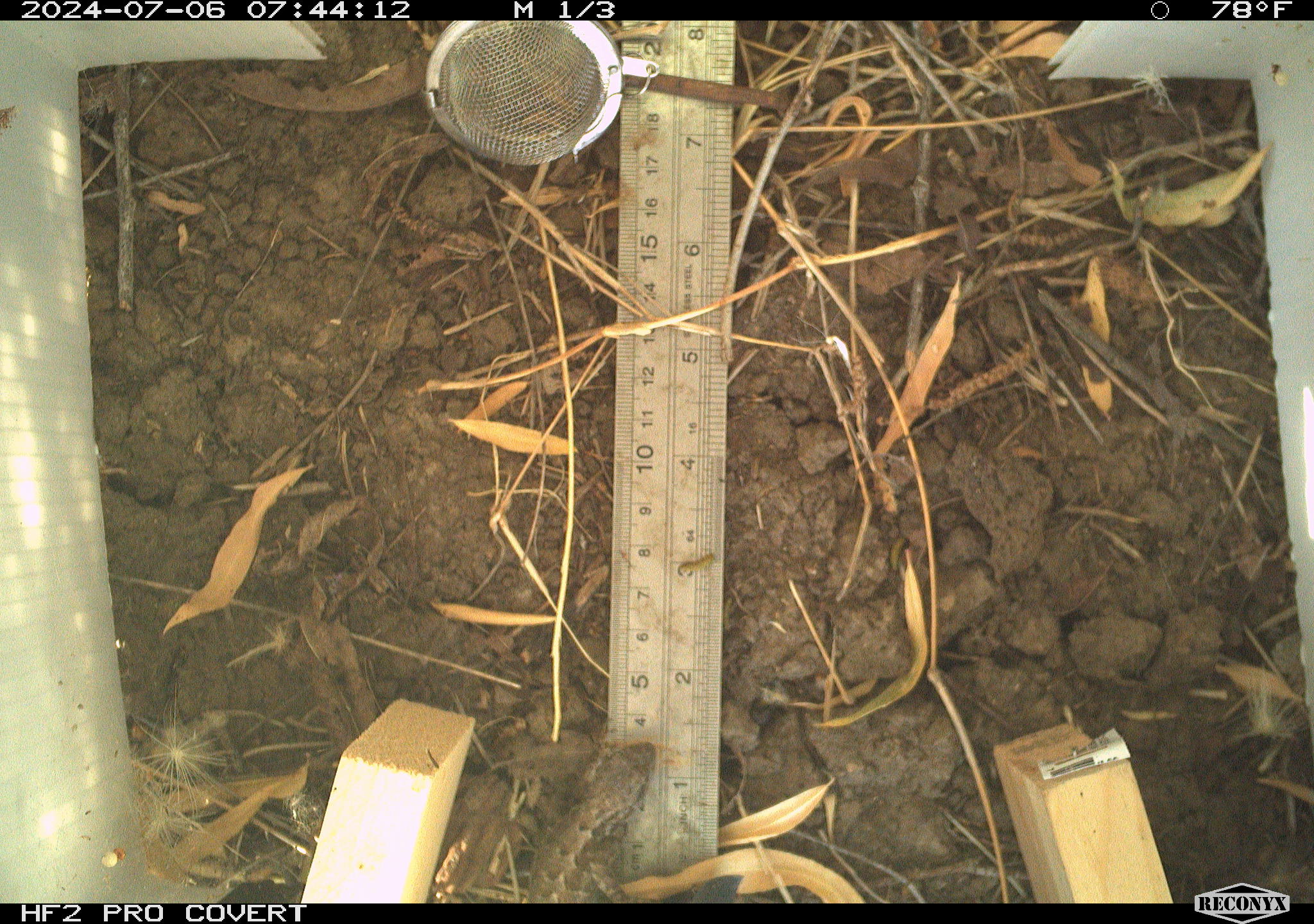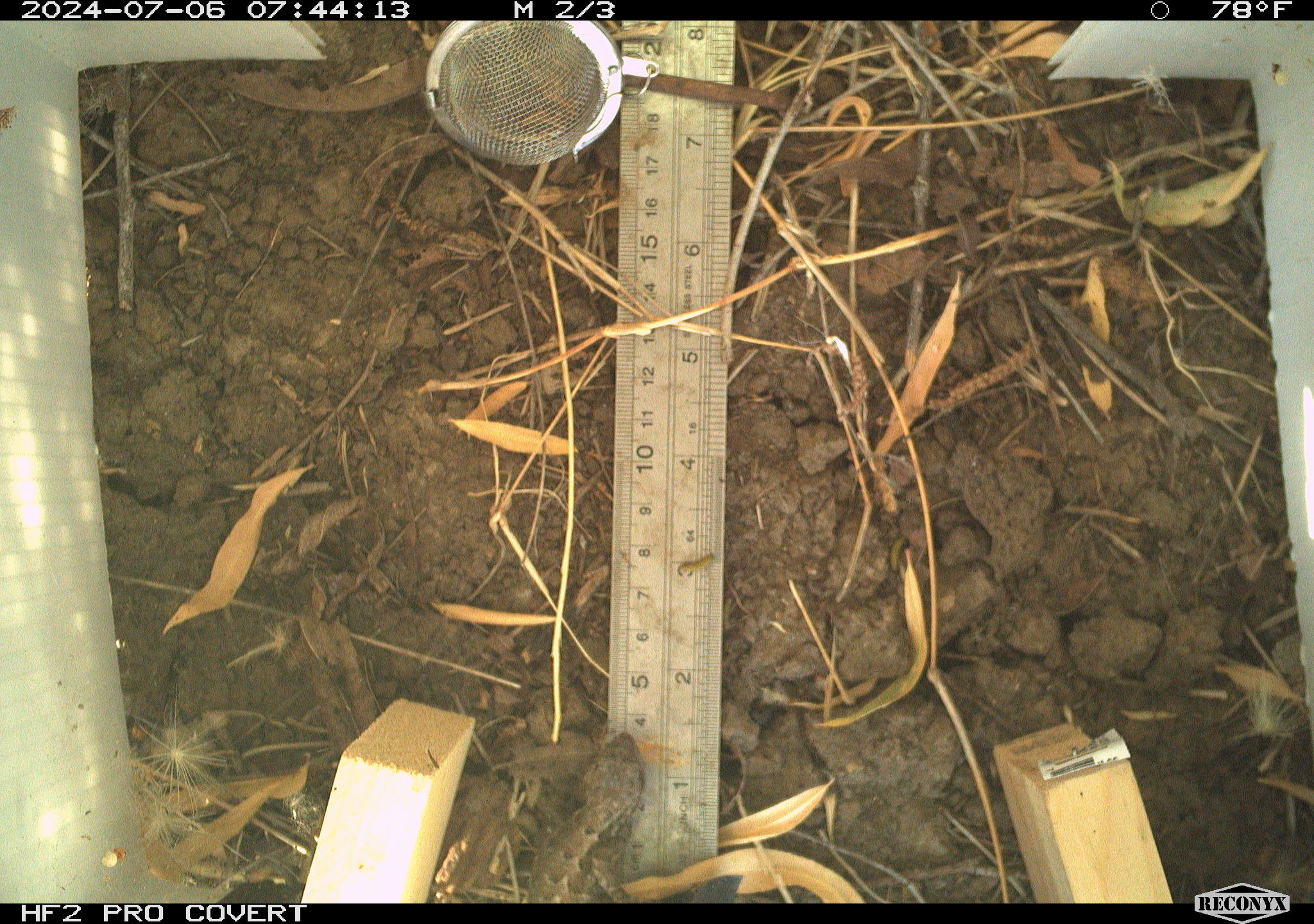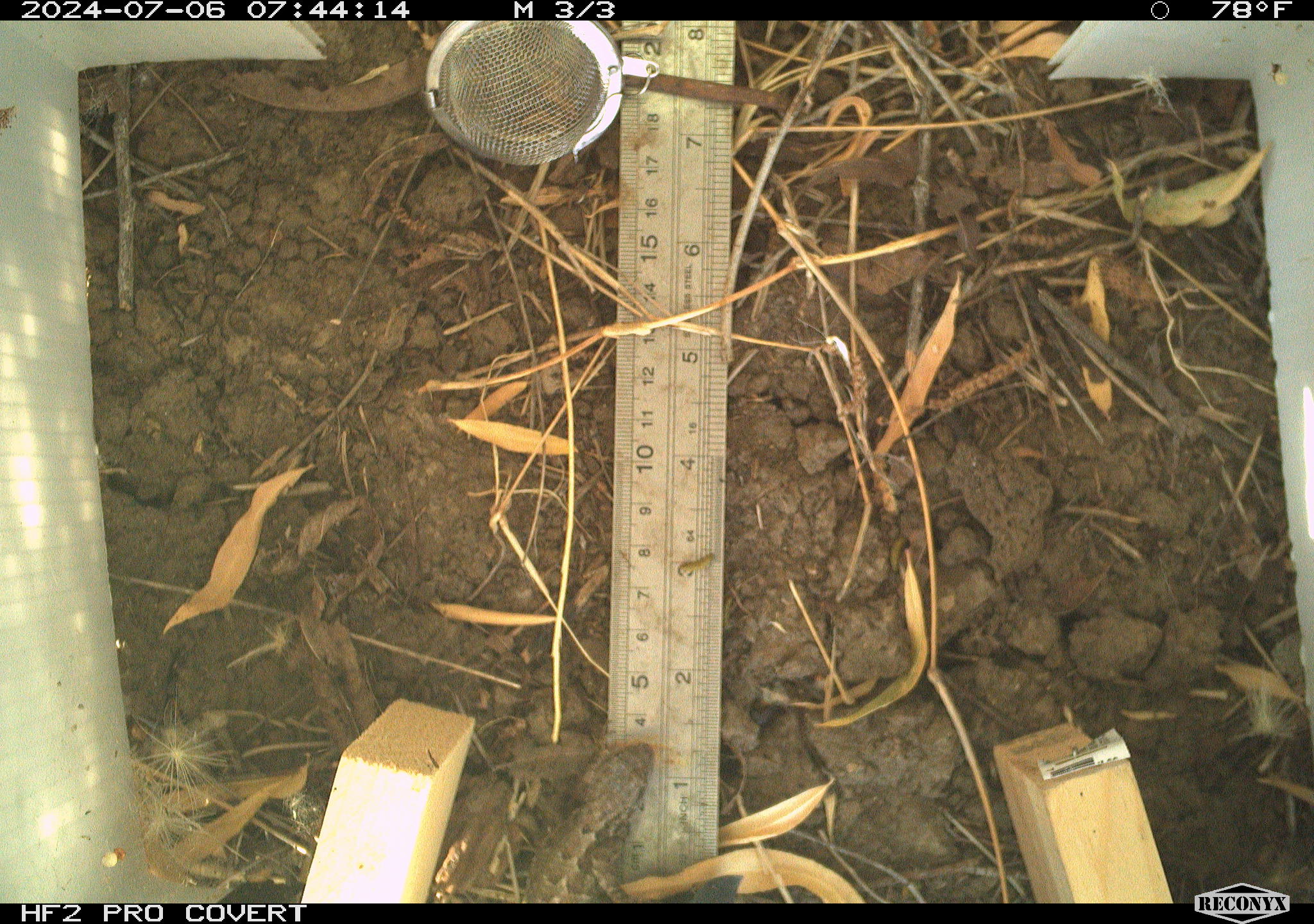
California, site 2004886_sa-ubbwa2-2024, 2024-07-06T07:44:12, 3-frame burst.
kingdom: Animalia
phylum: Chordata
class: Reptilia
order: Squamata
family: Phrynosomatidae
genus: Sceloporus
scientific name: Sceloporus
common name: spiny lizards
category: sceloporus species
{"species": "sceloporus species (spiny lizards) (Sceloporus)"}